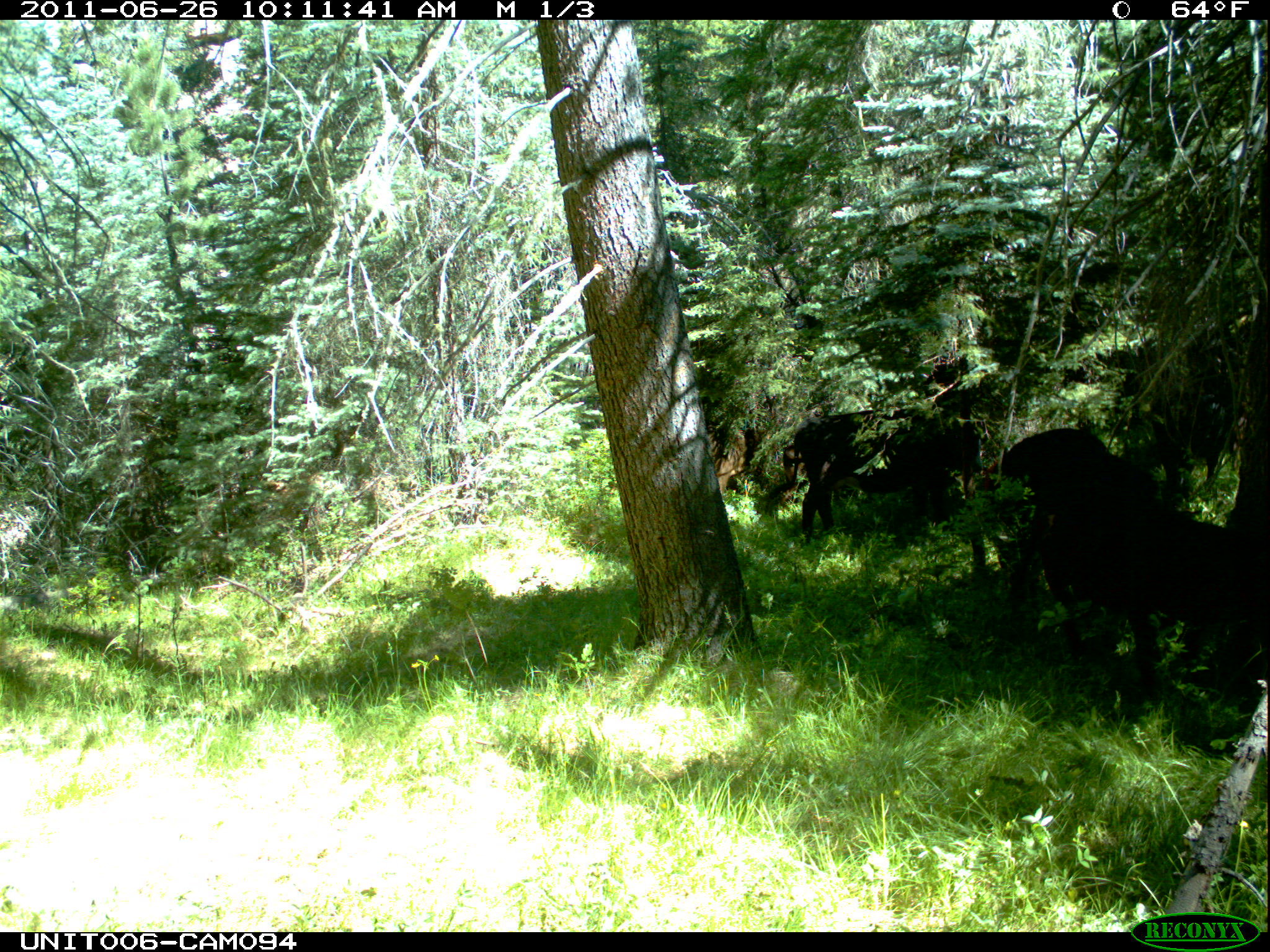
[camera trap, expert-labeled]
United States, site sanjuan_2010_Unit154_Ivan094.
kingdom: Animalia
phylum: Chordata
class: Mammalia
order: Artiodactyla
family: Bovidae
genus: Bos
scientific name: Bos taurus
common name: domestic cow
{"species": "Bos taurus (domestic cow)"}